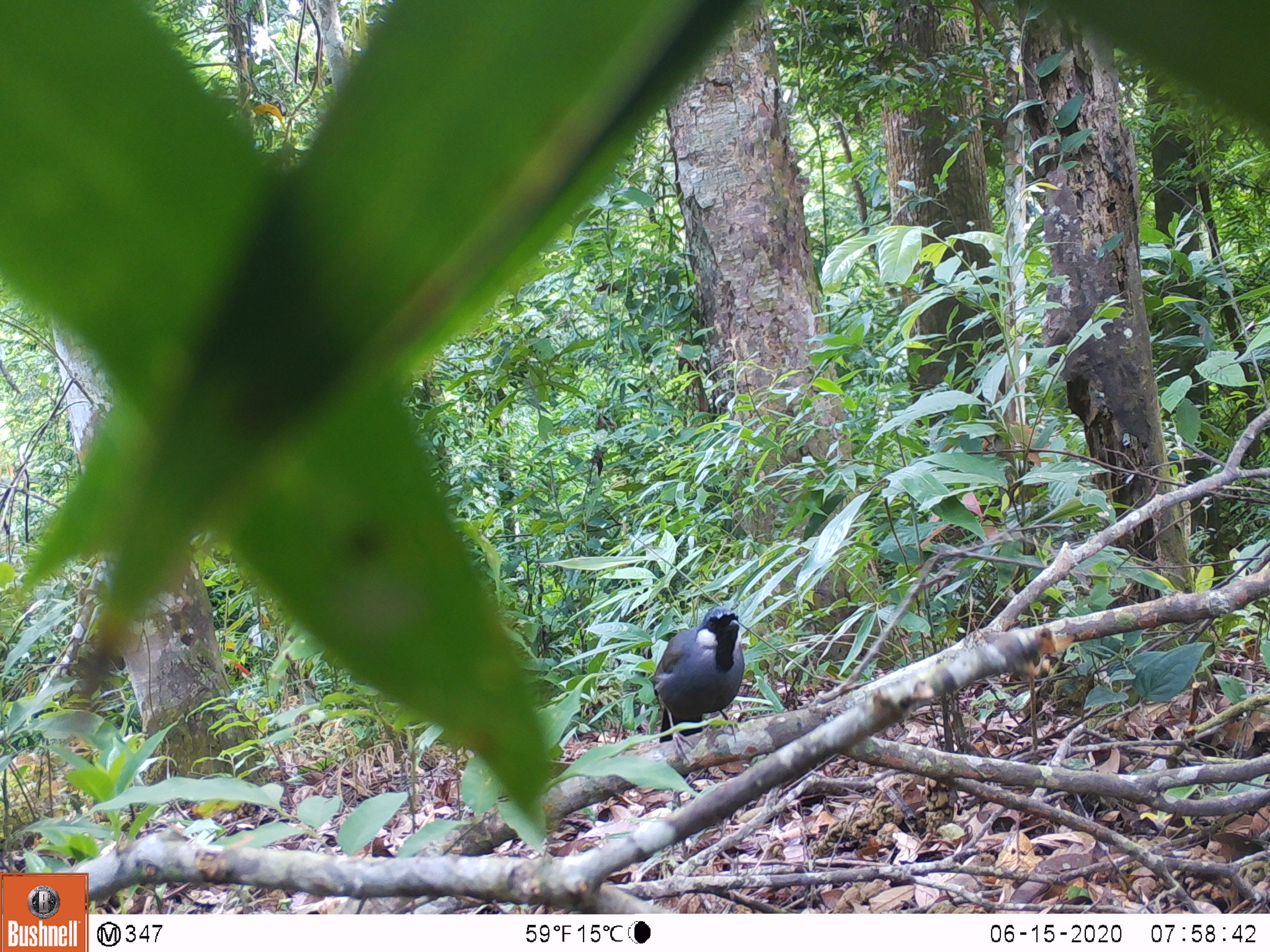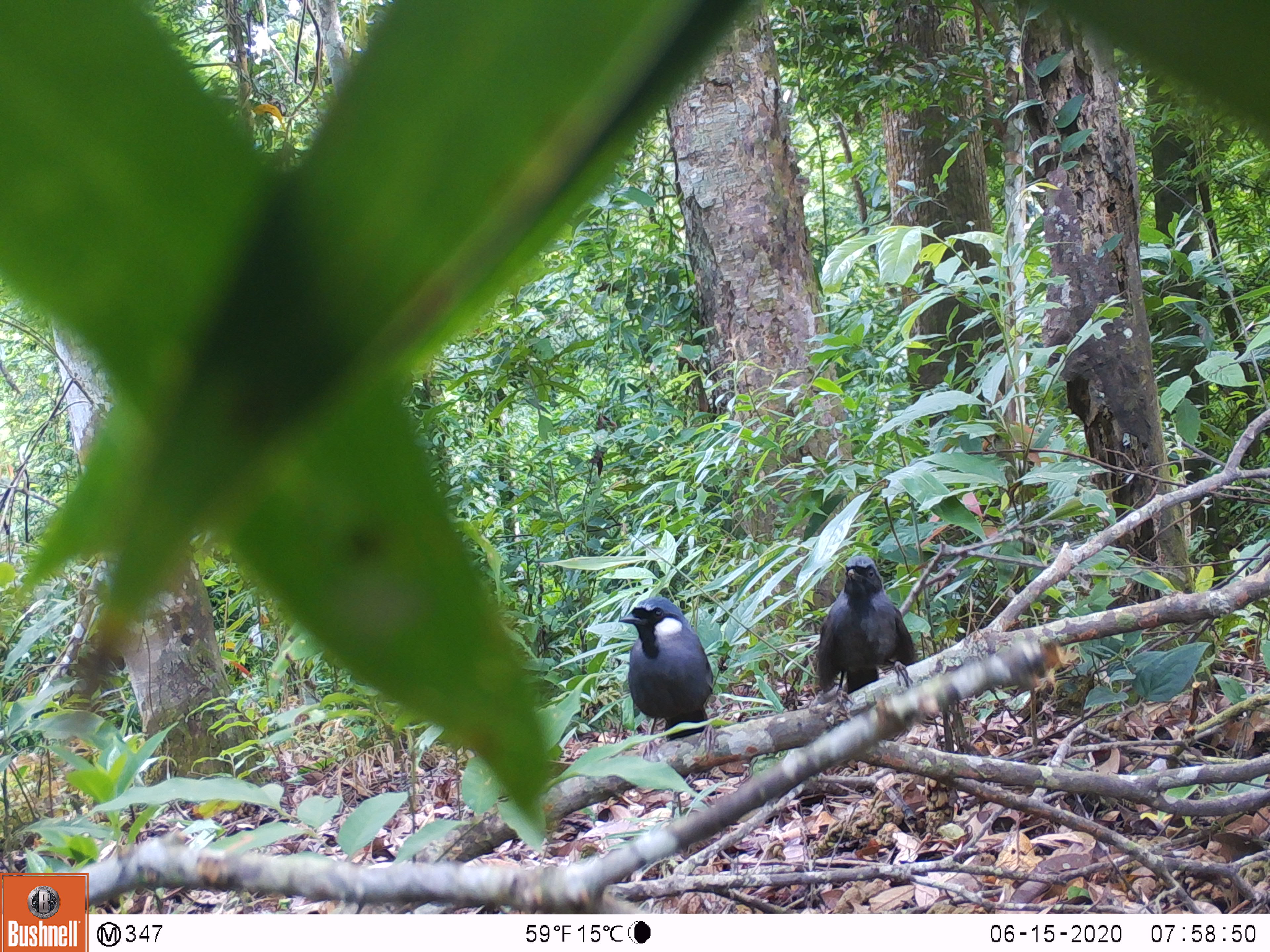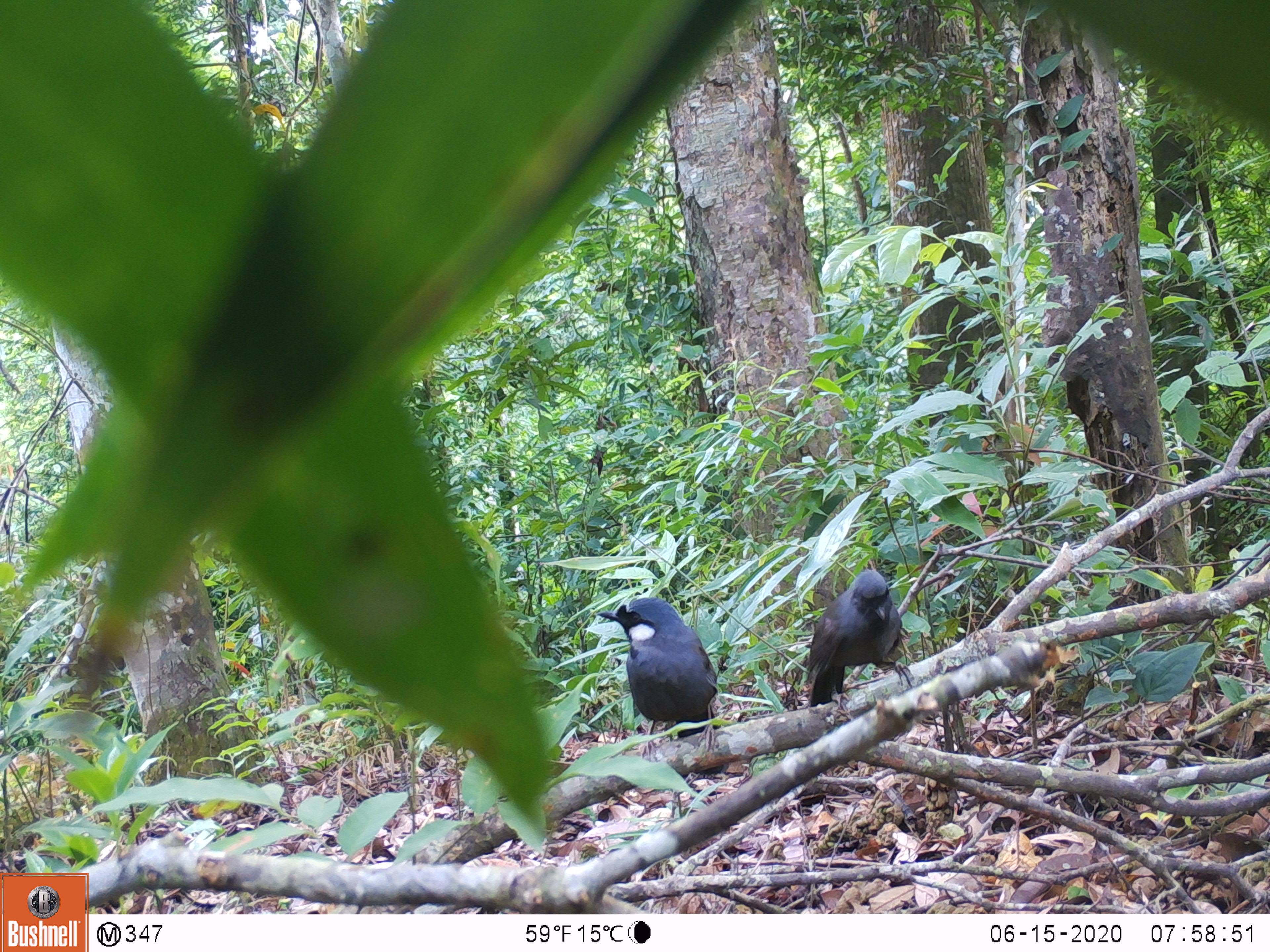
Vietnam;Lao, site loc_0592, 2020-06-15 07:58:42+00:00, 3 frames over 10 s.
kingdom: Animalia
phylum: Chordata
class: Aves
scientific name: Aves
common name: bird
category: unidentified bird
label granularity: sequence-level